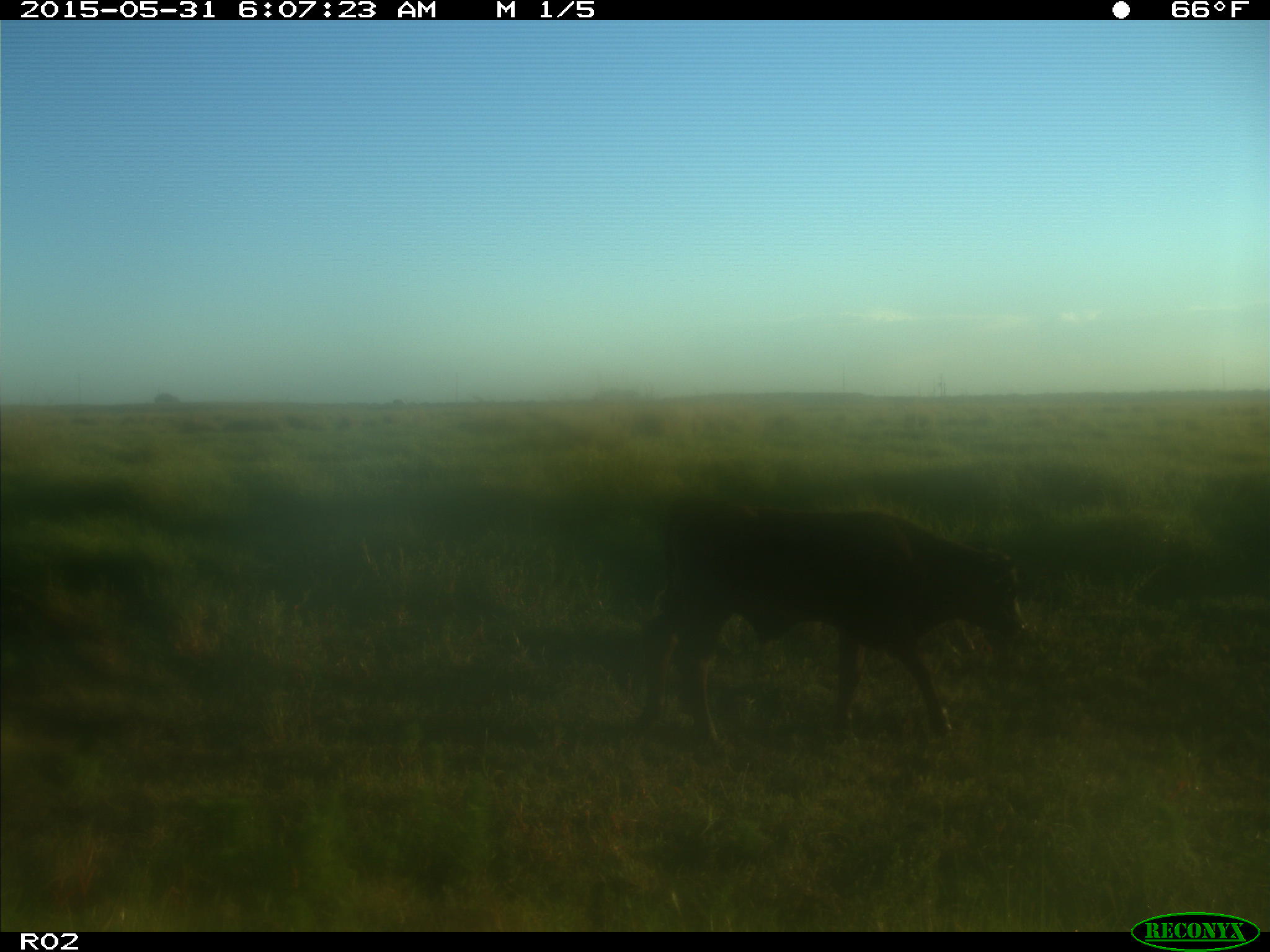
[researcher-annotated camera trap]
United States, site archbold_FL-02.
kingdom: Animalia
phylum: Chordata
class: Mammalia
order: Artiodactyla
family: Bovidae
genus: Bos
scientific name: Bos taurus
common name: domestic cow